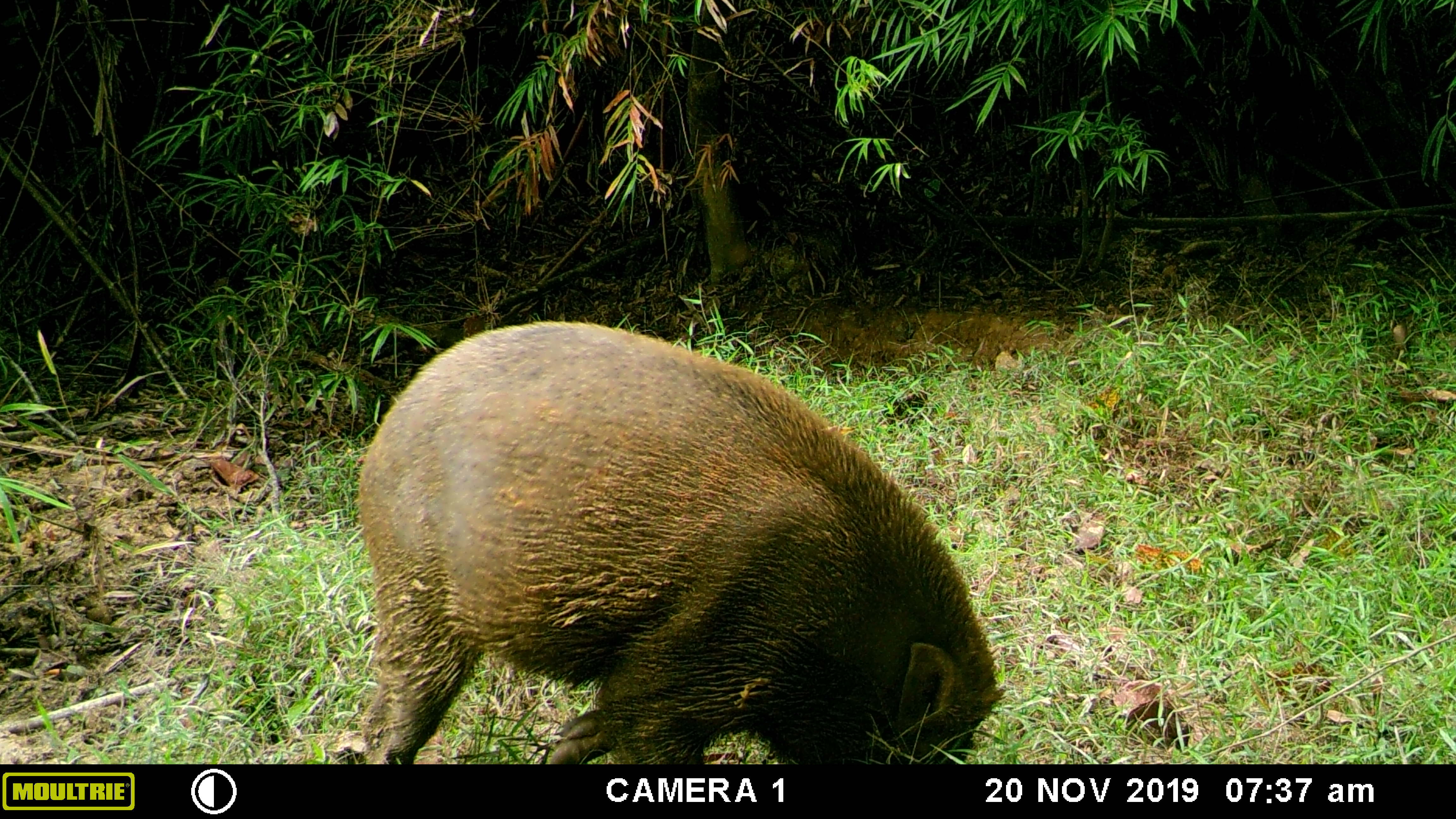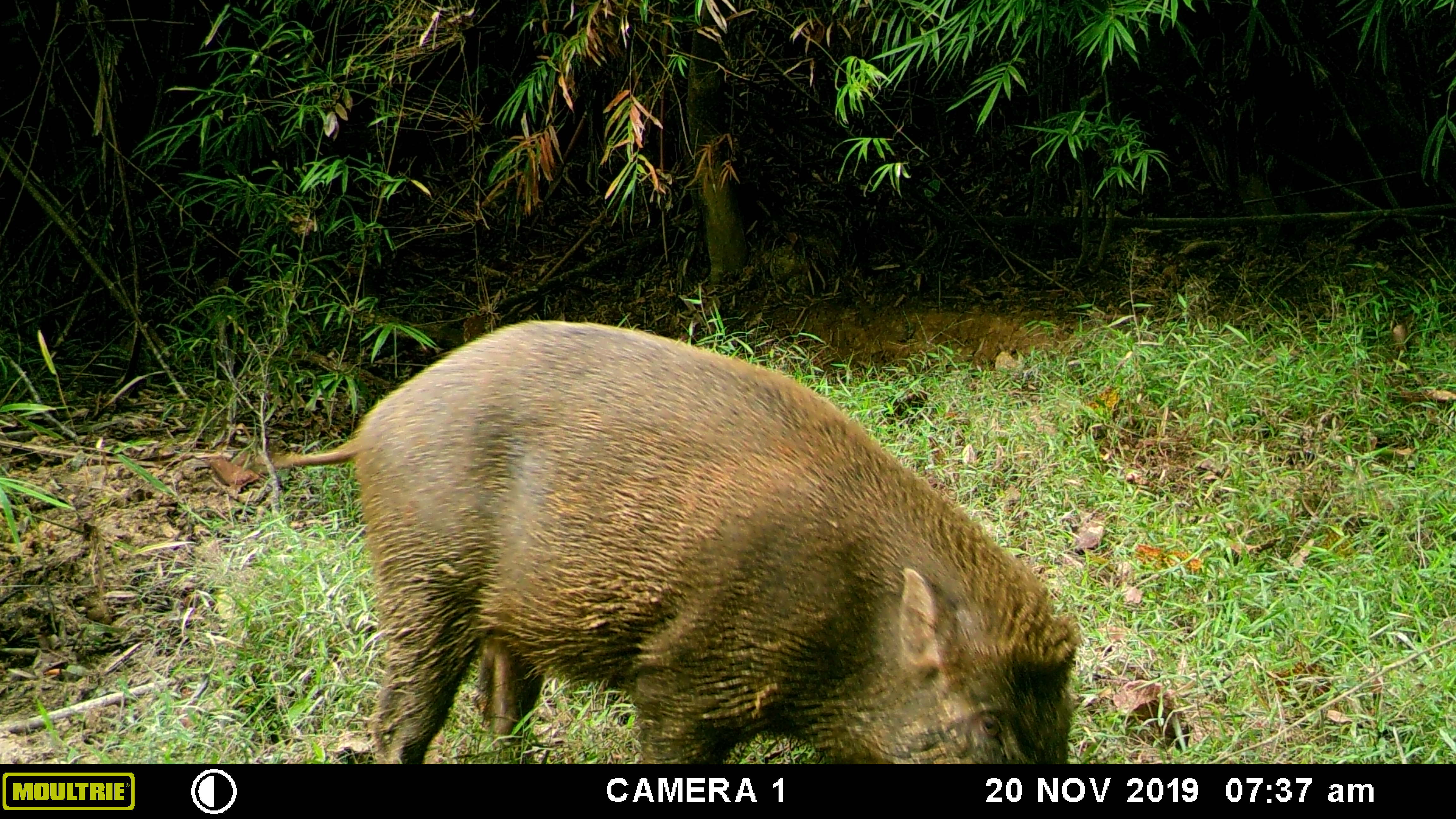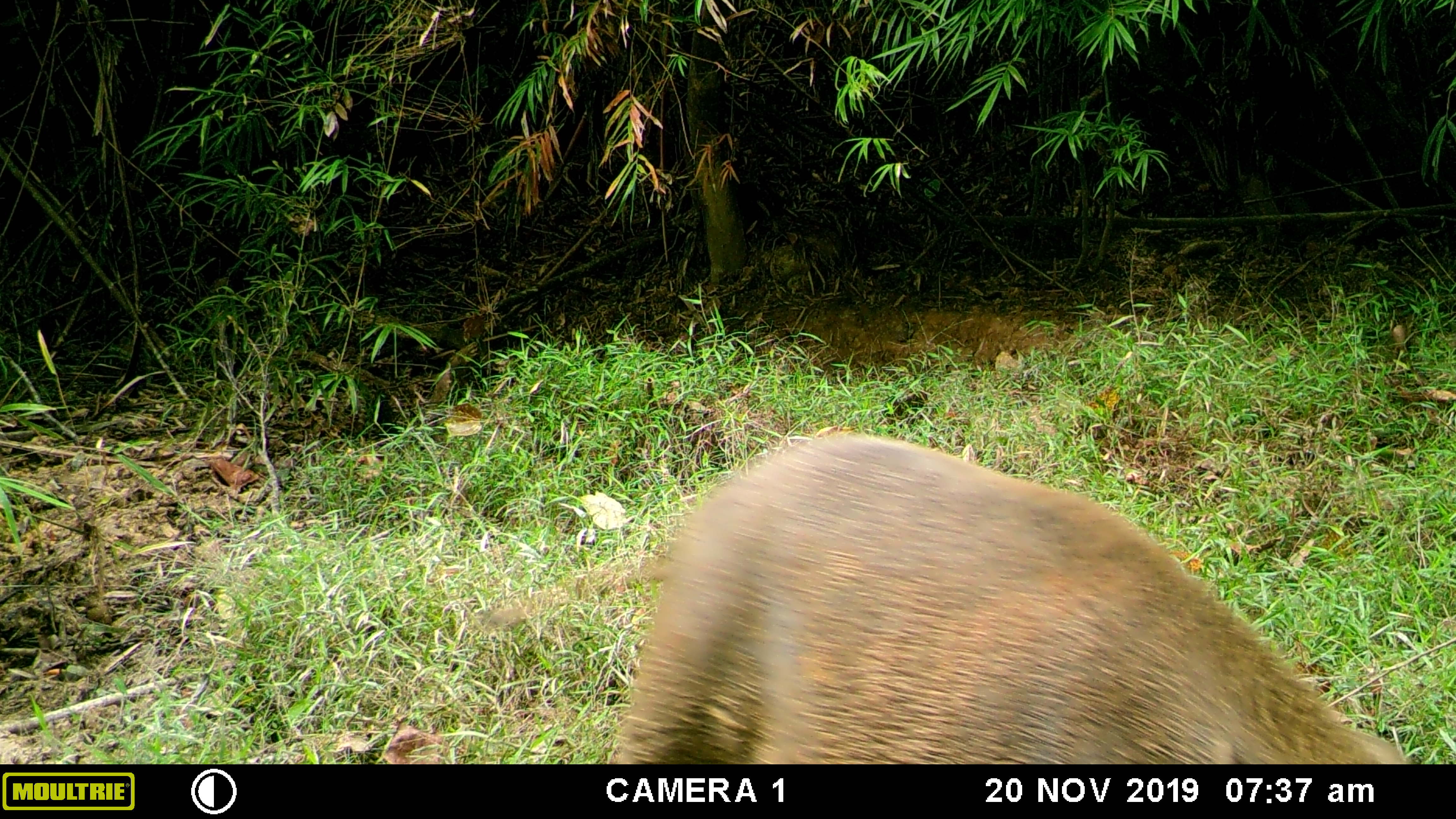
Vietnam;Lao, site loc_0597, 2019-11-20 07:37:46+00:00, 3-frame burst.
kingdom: Animalia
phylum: Chordata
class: Mammalia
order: Artiodactyla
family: Suidae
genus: Sus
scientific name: Sus scrofa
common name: eurasian wild pig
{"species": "eurasian wild pig (Sus scrofa)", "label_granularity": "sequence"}